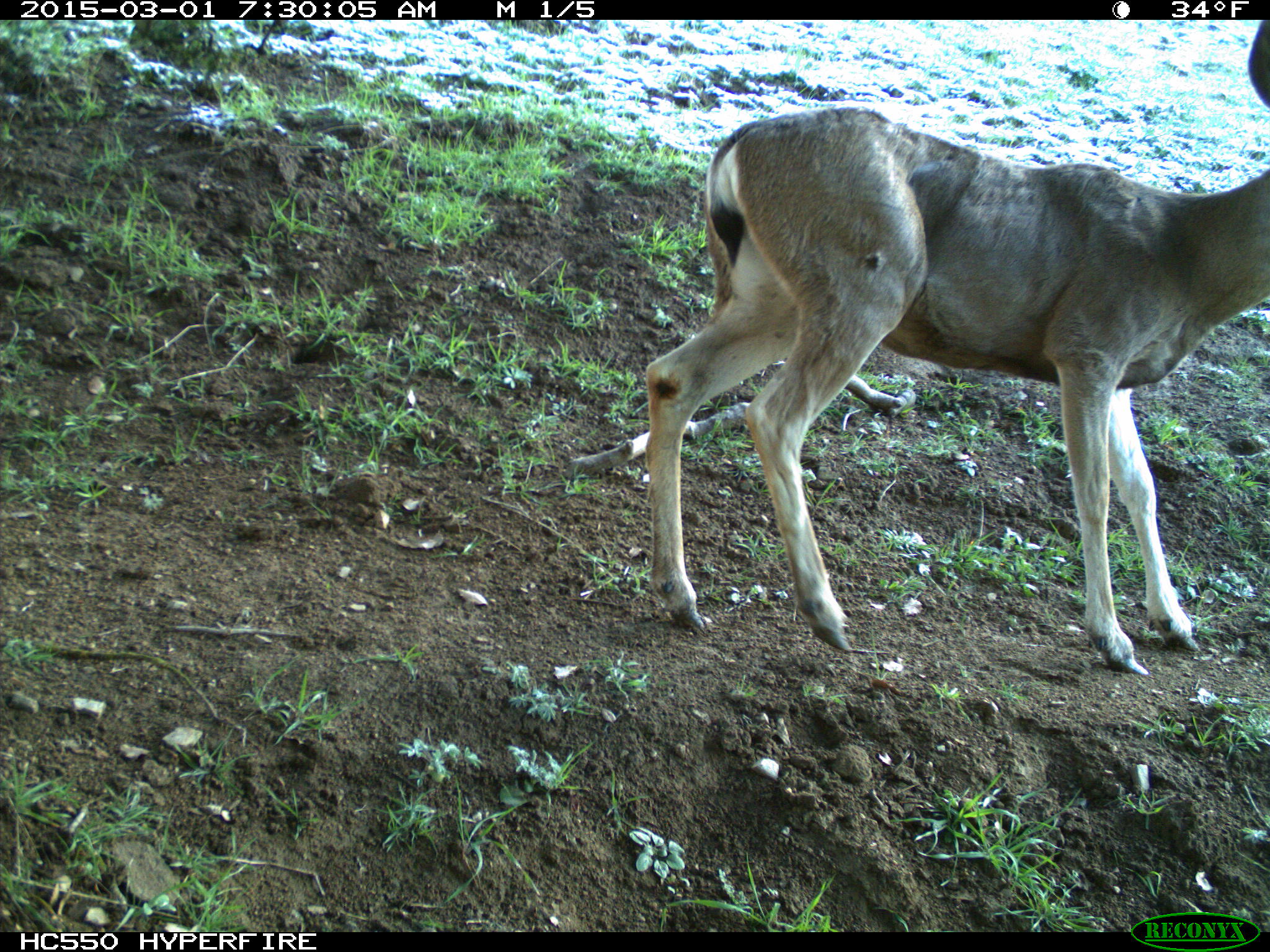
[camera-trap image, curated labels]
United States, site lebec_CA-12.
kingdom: Animalia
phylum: Chordata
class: Mammalia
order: Artiodactyla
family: Cervidae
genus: Odocoileus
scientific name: Odocoileus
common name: deer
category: unidentified deer